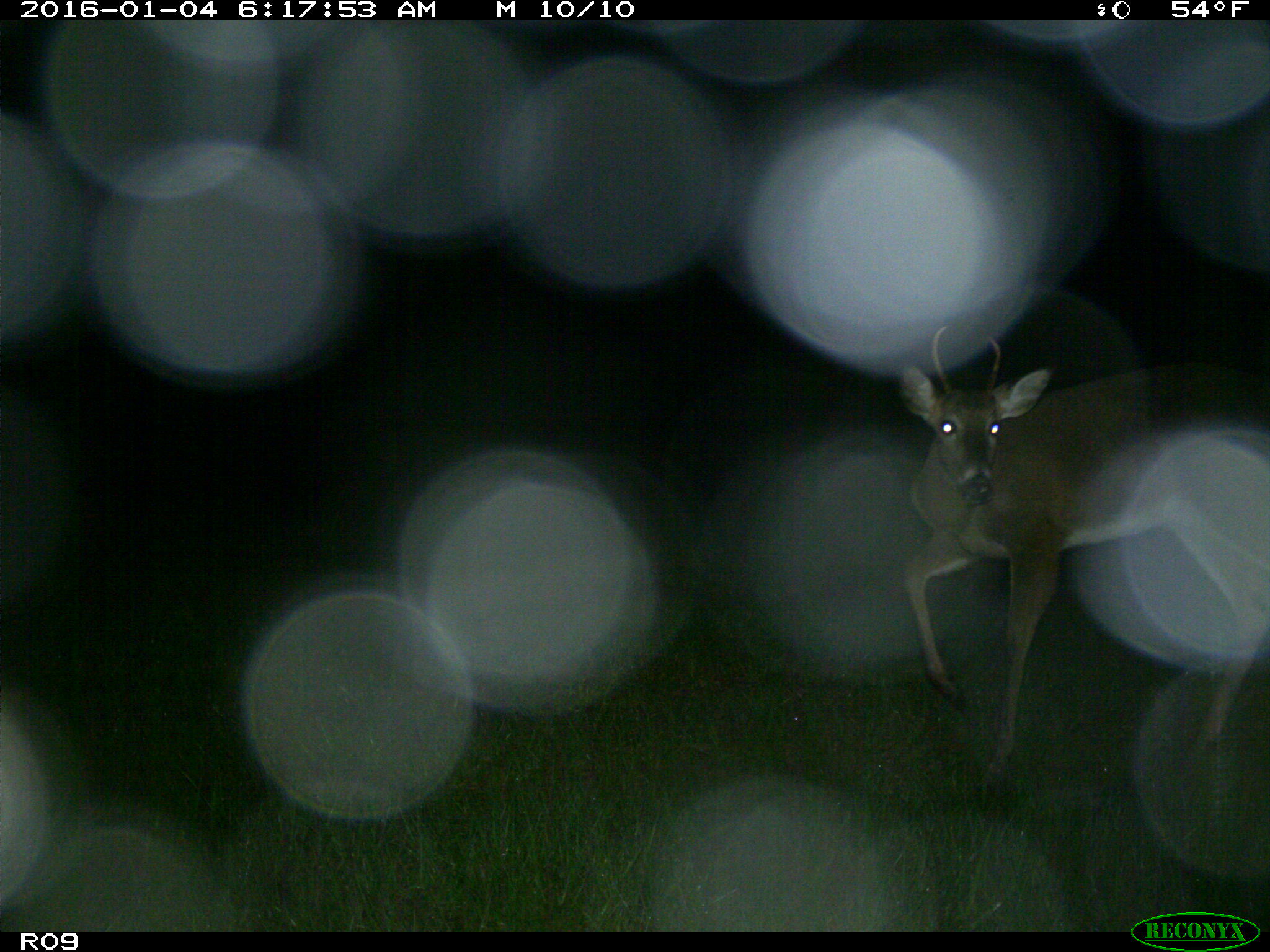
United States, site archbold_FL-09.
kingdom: Animalia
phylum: Chordata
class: Mammalia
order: Artiodactyla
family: Cervidae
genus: Odocoileus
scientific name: Odocoileus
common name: deer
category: unidentified deer